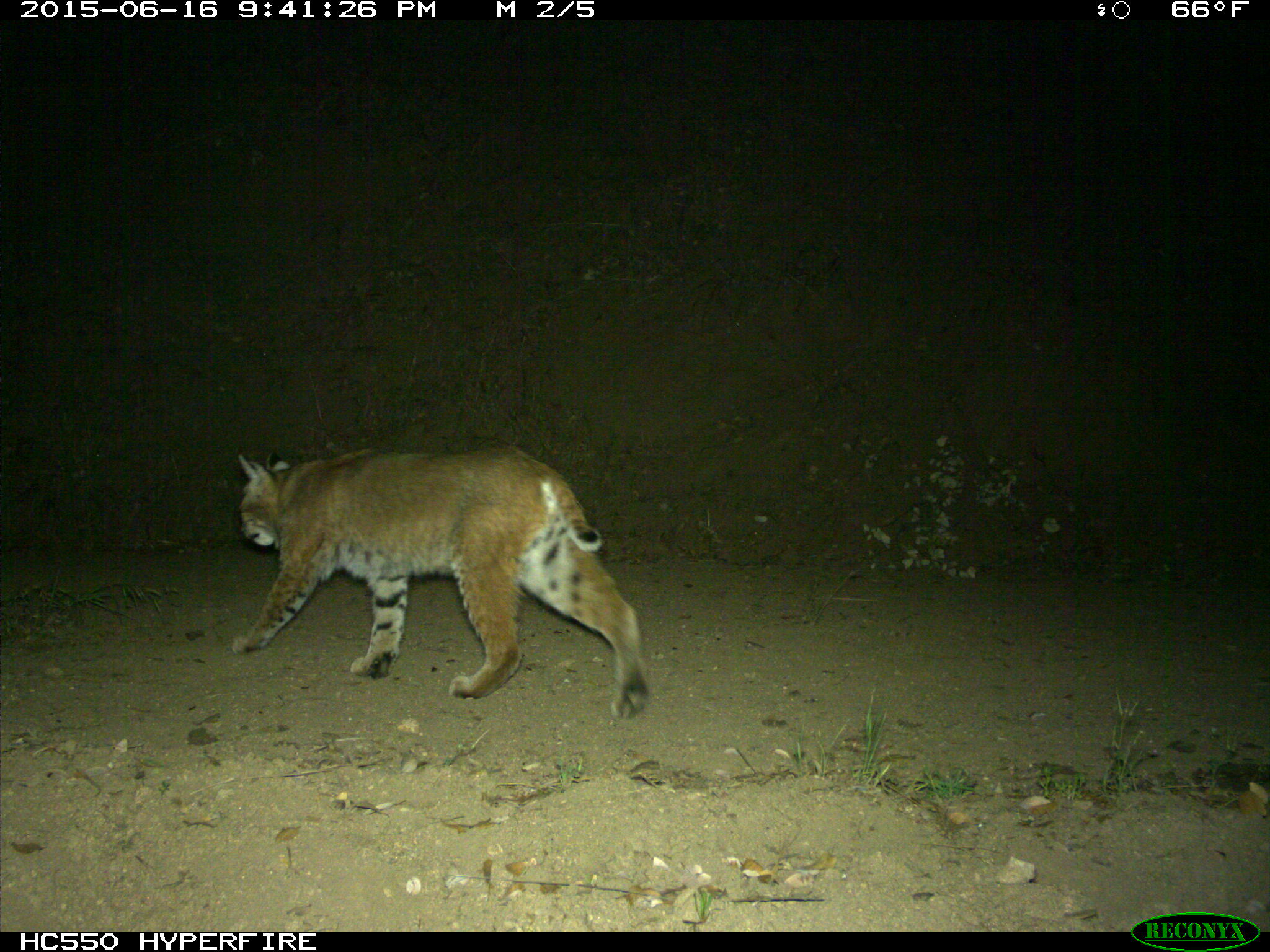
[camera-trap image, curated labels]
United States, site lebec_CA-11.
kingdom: Animalia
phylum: Chordata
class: Mammalia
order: Carnivora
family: Felidae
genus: Lynx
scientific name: Lynx rufus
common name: bobcat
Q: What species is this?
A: Lynx rufus (bobcat).